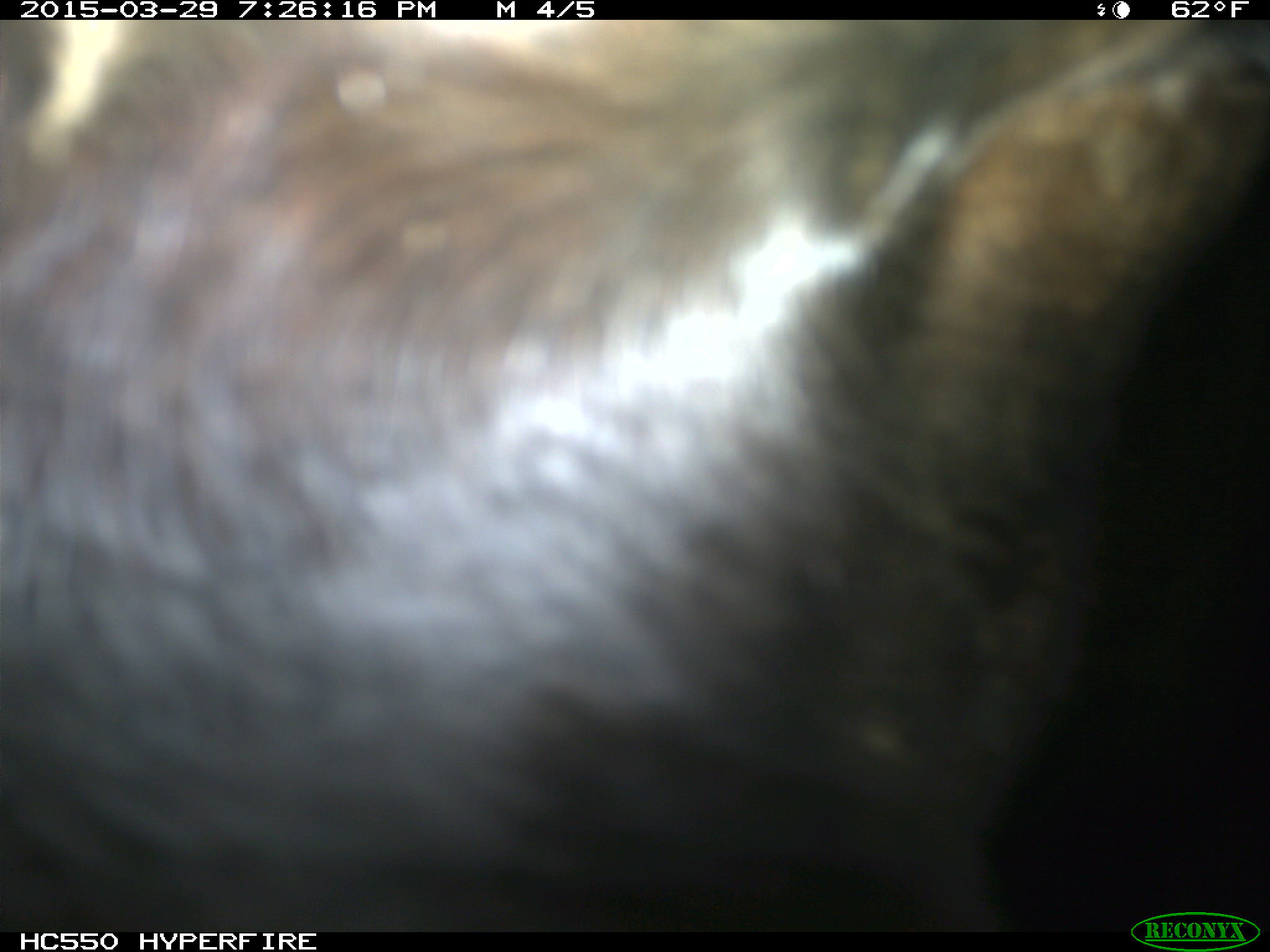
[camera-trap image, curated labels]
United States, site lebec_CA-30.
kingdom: Animalia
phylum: Chordata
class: Mammalia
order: Artiodactyla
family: Bovidae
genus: Bos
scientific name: Bos taurus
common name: domestic cow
Bos taurus (domestic cow).